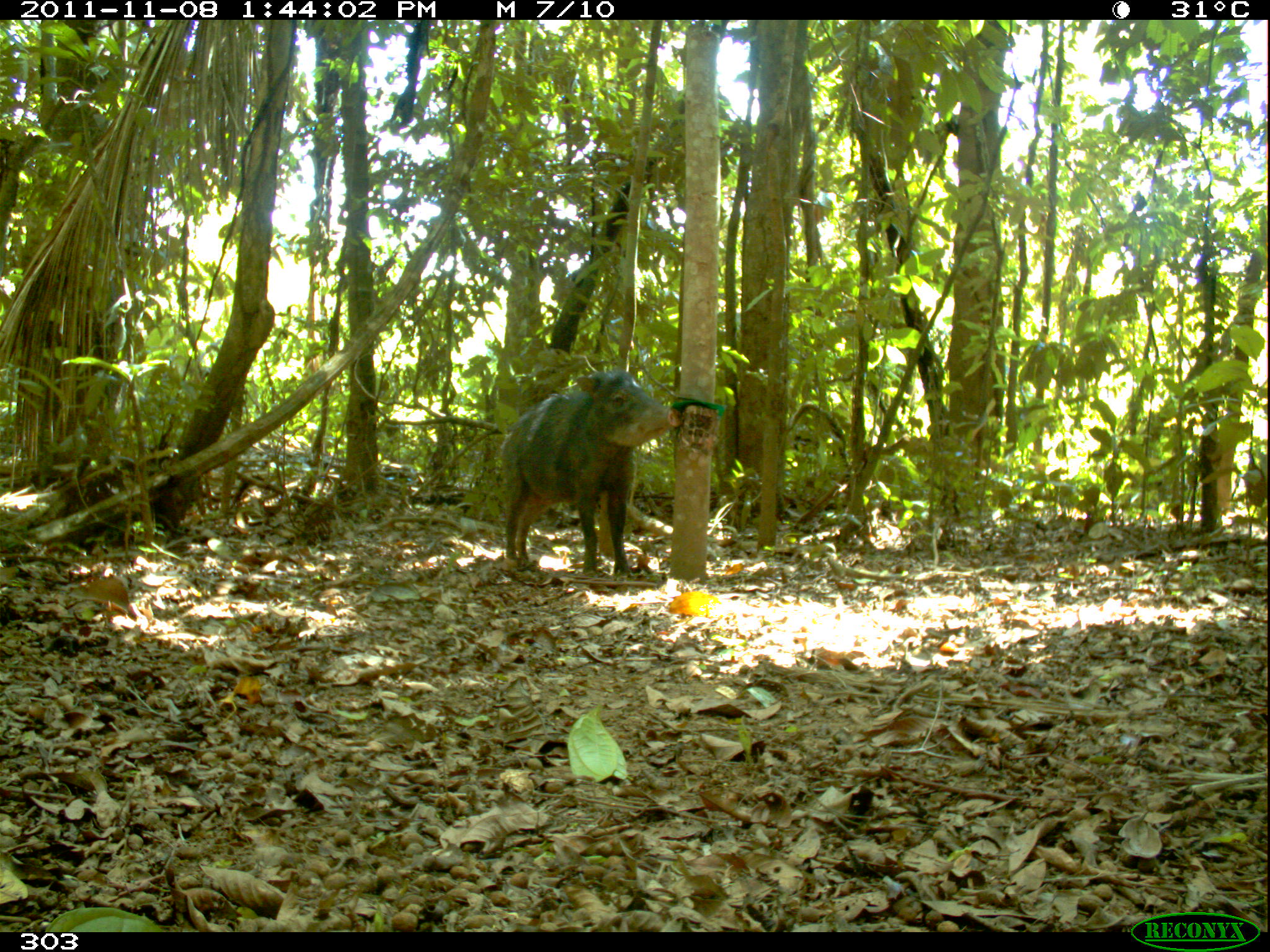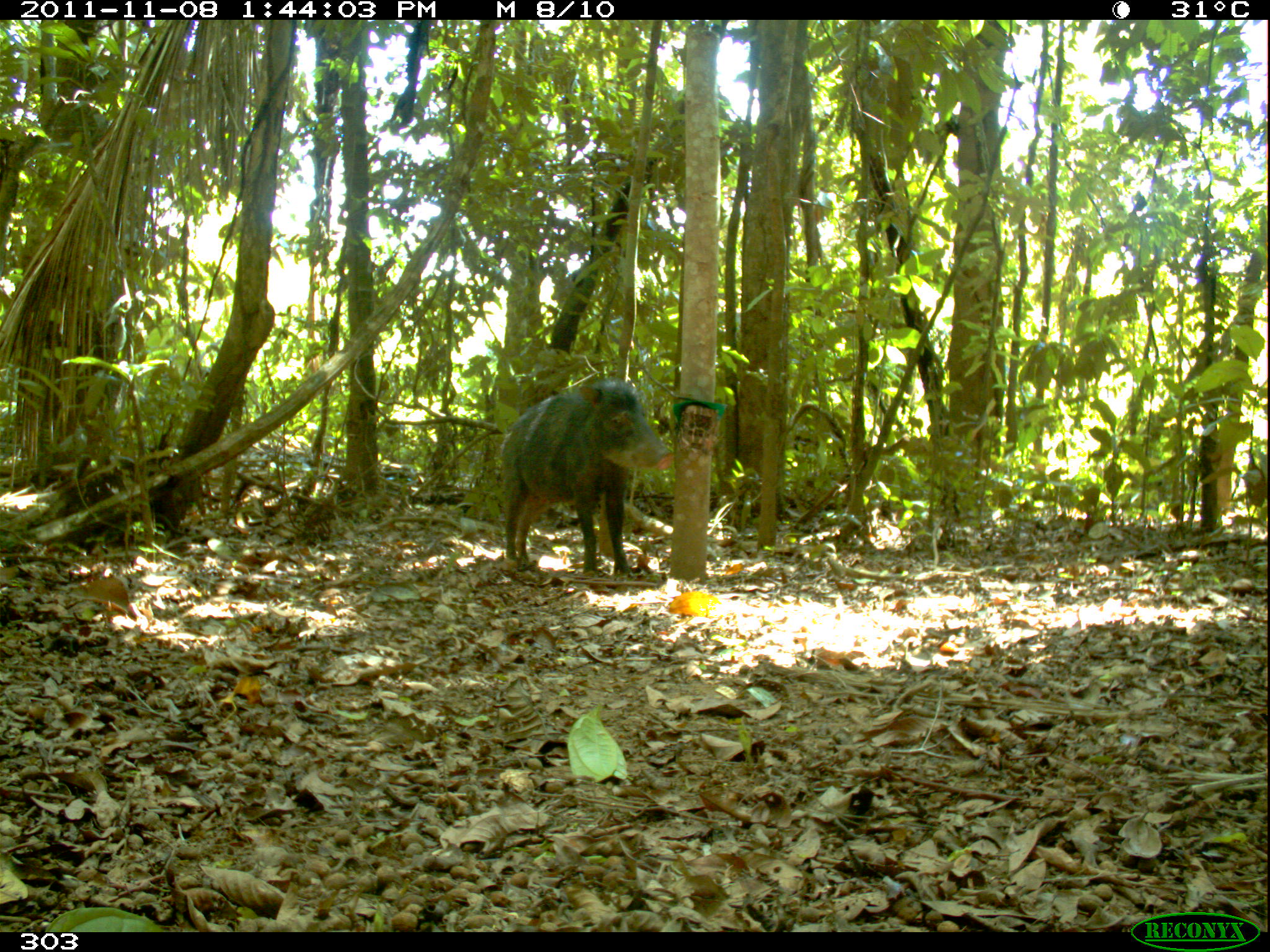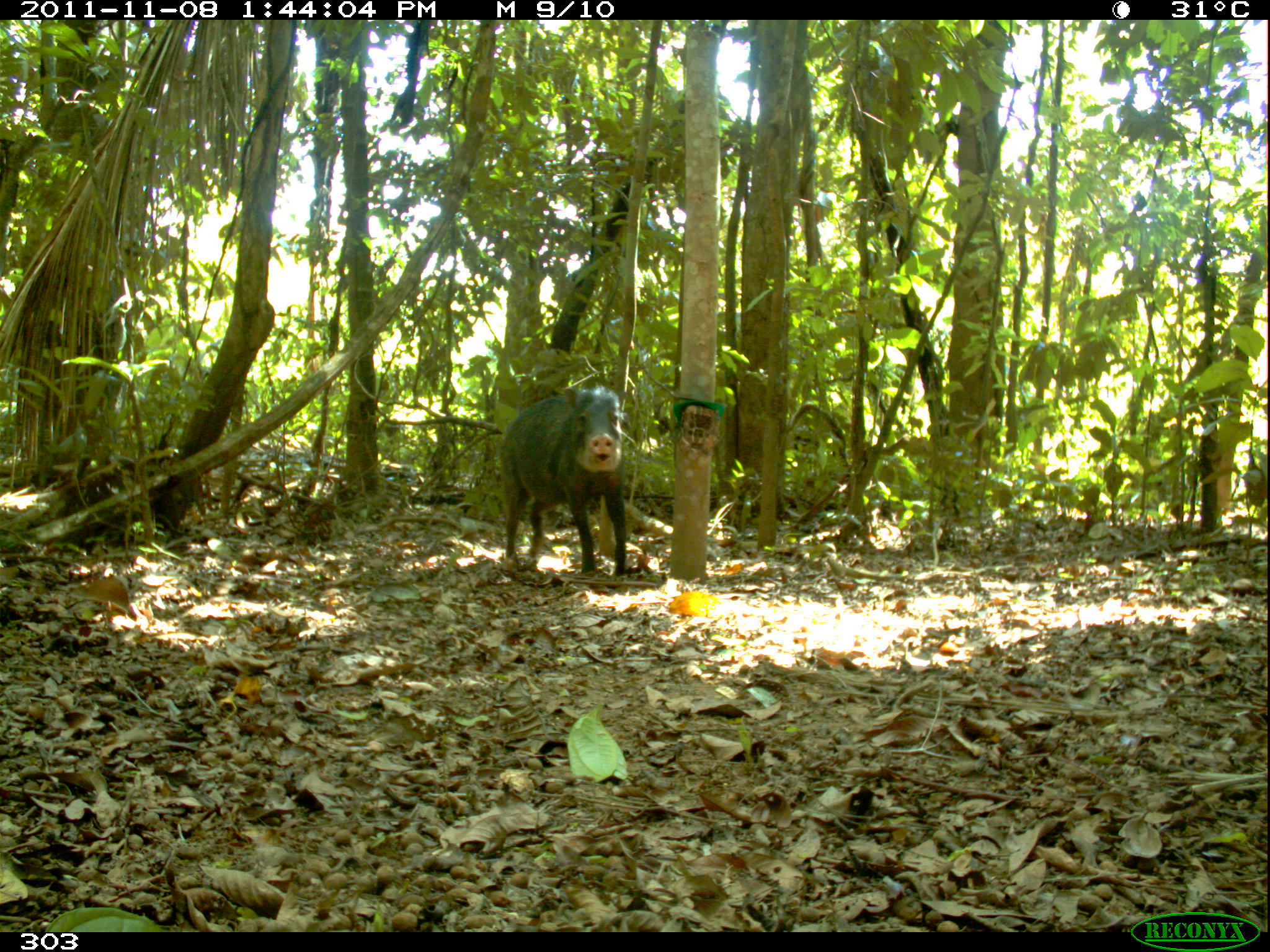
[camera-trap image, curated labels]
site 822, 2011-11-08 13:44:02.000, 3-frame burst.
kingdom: Animalia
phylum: Chordata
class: Mammalia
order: Artiodactyla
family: Tayassuidae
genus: Tayassu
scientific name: Tayassu pecari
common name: white-lipped peccary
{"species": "Tayassu pecari (white-lipped peccary)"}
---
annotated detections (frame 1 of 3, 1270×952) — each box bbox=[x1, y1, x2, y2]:
tayassu pecari: bbox=[499, 369, 685, 579]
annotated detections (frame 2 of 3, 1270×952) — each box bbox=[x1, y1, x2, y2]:
tayassu pecari: bbox=[500, 377, 676, 579]